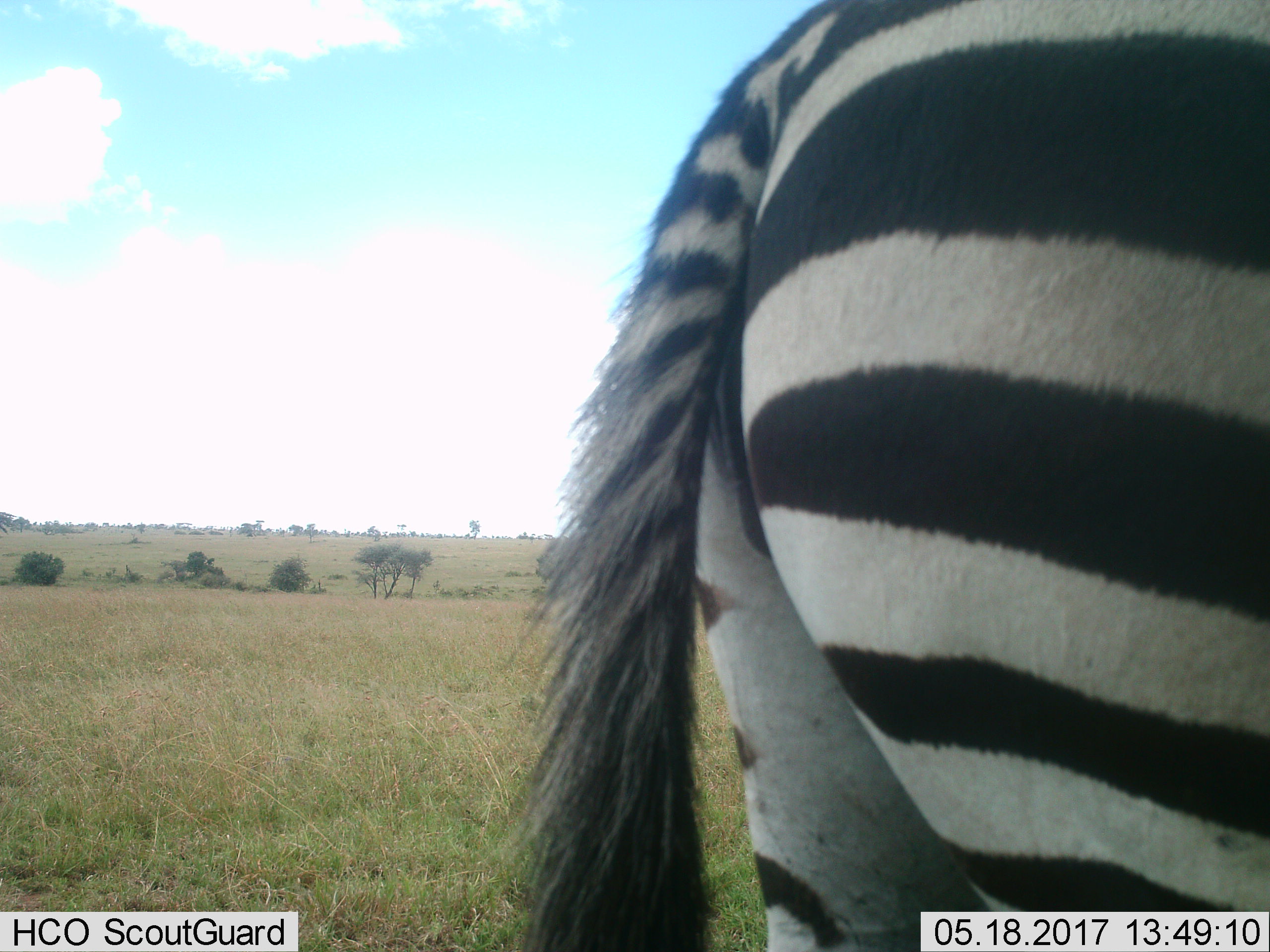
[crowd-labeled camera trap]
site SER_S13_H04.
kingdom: Animalia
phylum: Chordata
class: Mammalia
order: Perissodactyla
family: Equidae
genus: Equus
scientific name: Equus quagga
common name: plains zebra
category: zebraplains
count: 1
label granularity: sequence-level